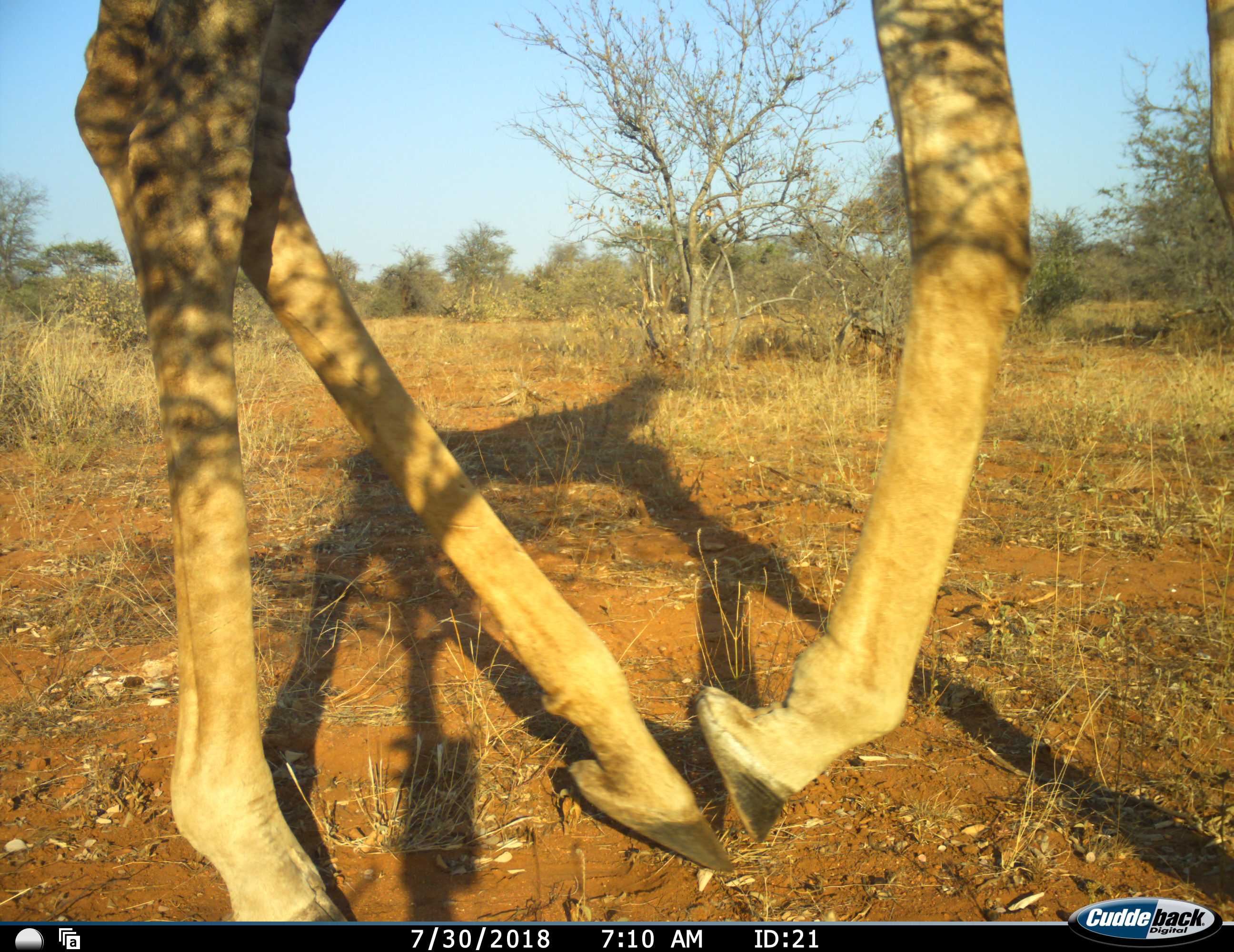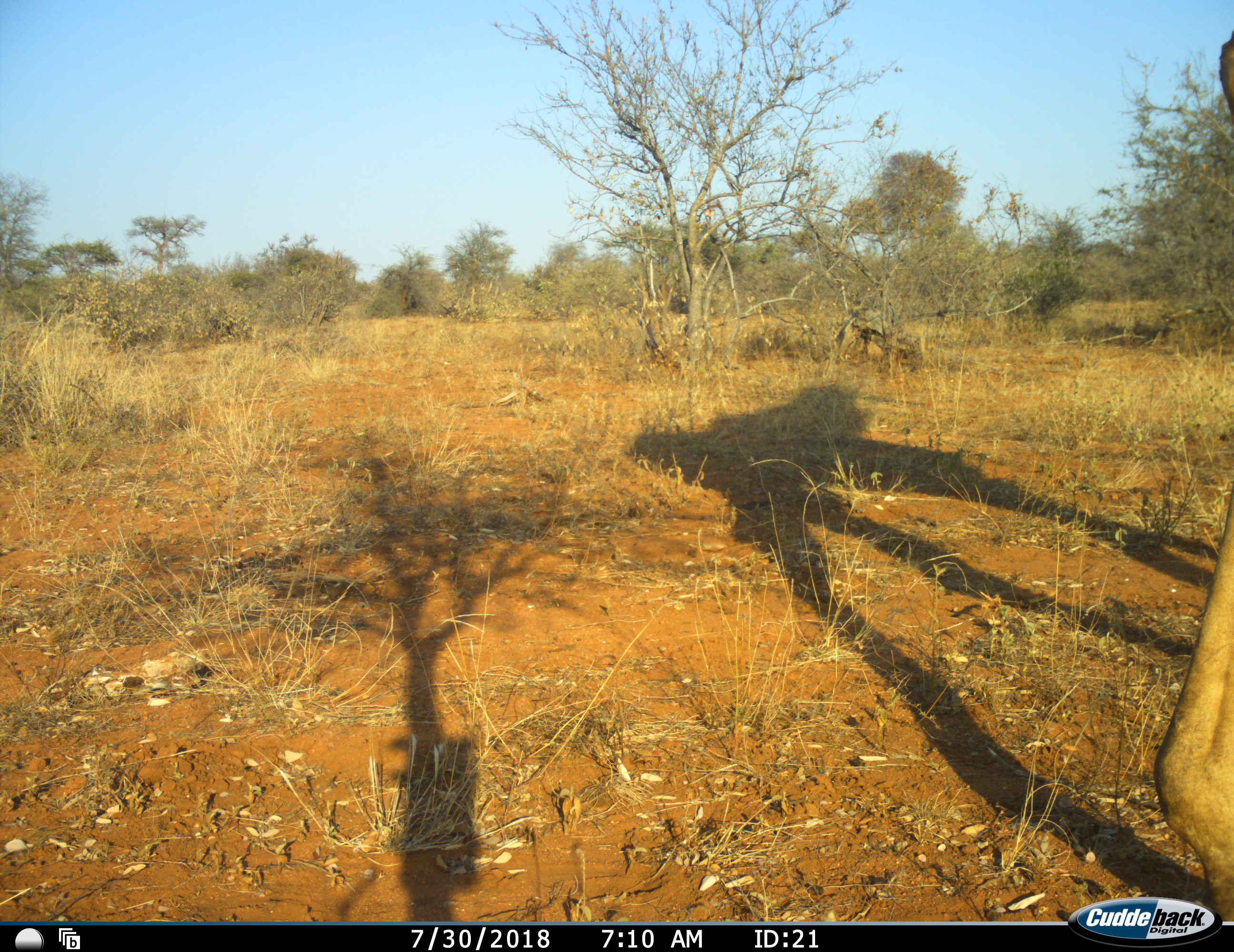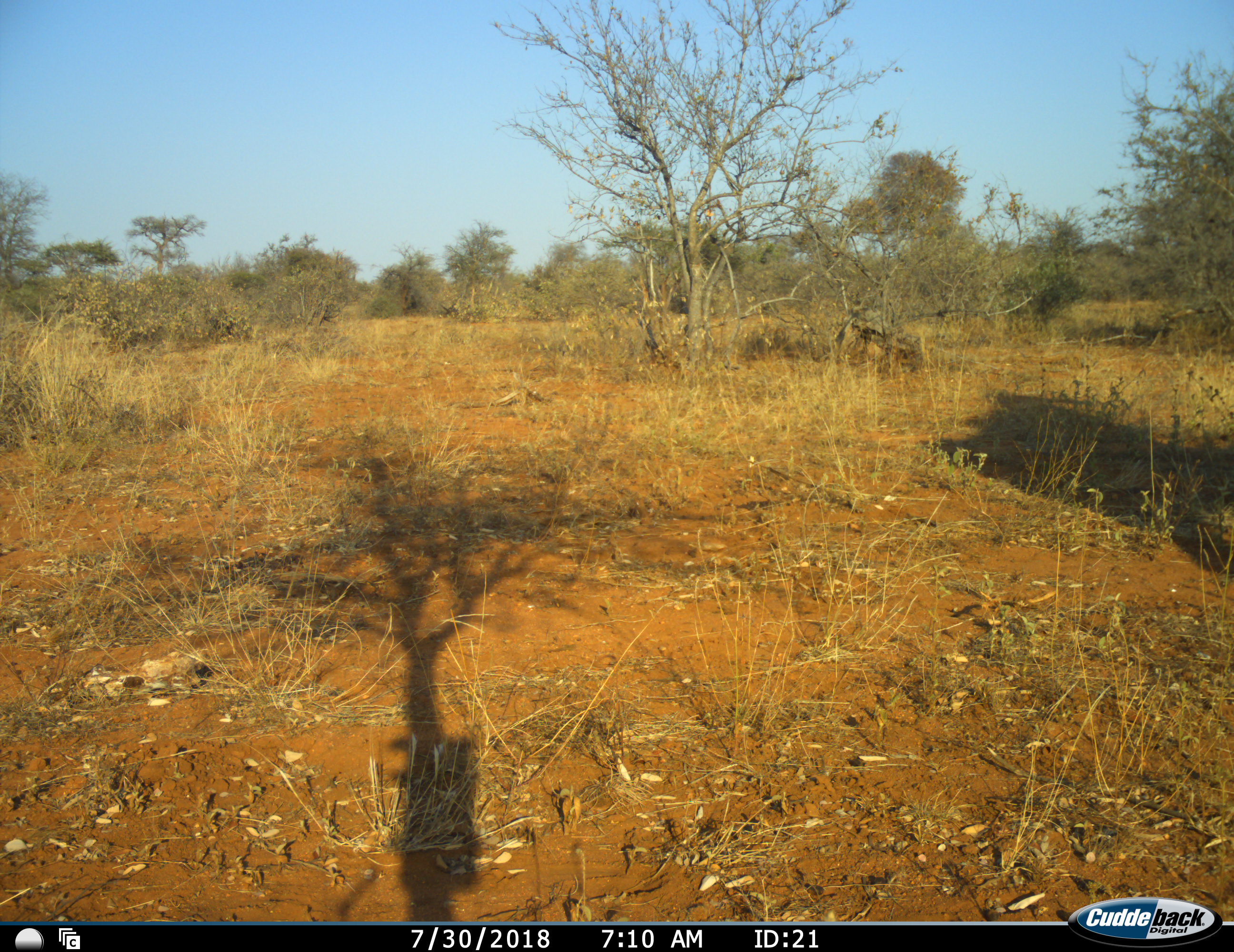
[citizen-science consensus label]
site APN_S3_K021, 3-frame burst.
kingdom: Animalia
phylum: Chordata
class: Mammalia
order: Artiodactyla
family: Giraffidae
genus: Giraffa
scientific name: Giraffa camelopardalis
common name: giraffe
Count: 1.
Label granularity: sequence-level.